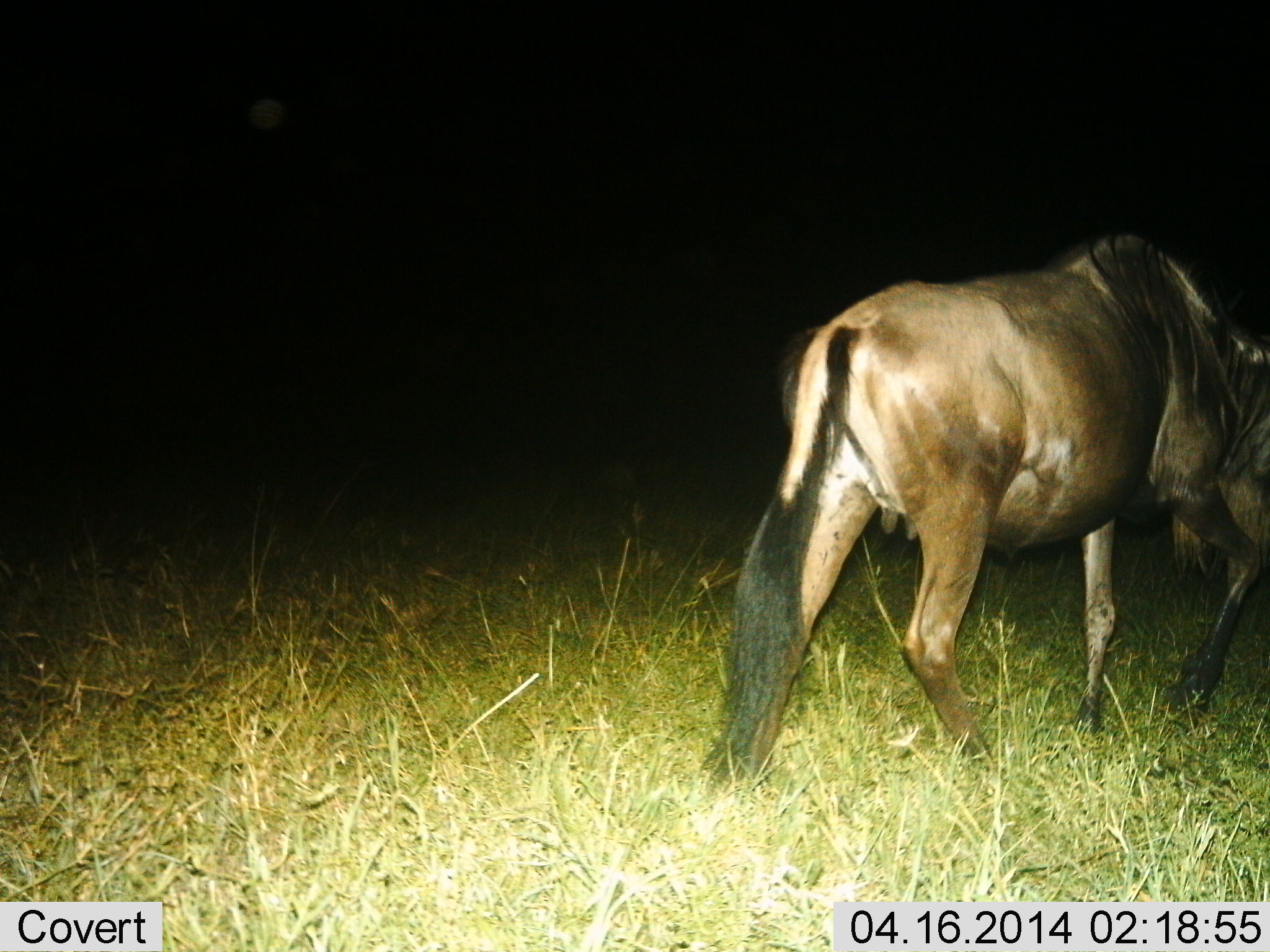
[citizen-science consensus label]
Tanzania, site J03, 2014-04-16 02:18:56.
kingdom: Animalia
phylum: Chordata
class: Mammalia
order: Artiodactyla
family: Bovidae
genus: Connochaetes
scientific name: Connochaetes taurinus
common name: blue wildebeest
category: wildebeest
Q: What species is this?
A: Wildebeest (blue wildebeest) (Connochaetes taurinus).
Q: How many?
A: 1.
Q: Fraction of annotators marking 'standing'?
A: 20%.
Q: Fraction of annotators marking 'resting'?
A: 0%.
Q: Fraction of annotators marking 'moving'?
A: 80%.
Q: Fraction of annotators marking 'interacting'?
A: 0%.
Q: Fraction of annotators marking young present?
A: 0%.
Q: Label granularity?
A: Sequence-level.